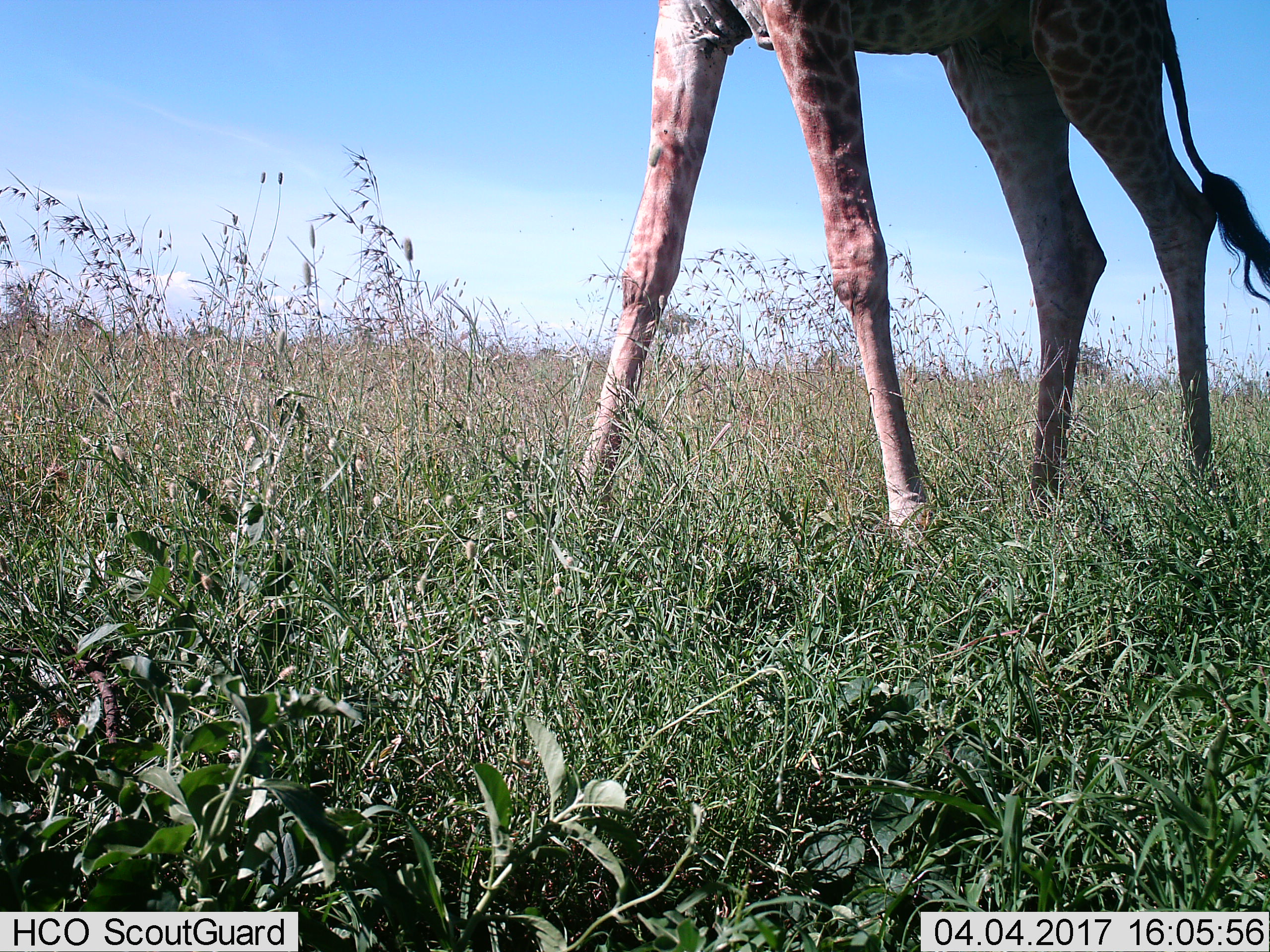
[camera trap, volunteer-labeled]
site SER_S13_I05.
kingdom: Animalia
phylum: Chordata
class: Mammalia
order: Artiodactyla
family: Giraffidae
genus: Giraffa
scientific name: Giraffa camelopardalis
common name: giraffe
Giraffe (Giraffa camelopardalis), count 1. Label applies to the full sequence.